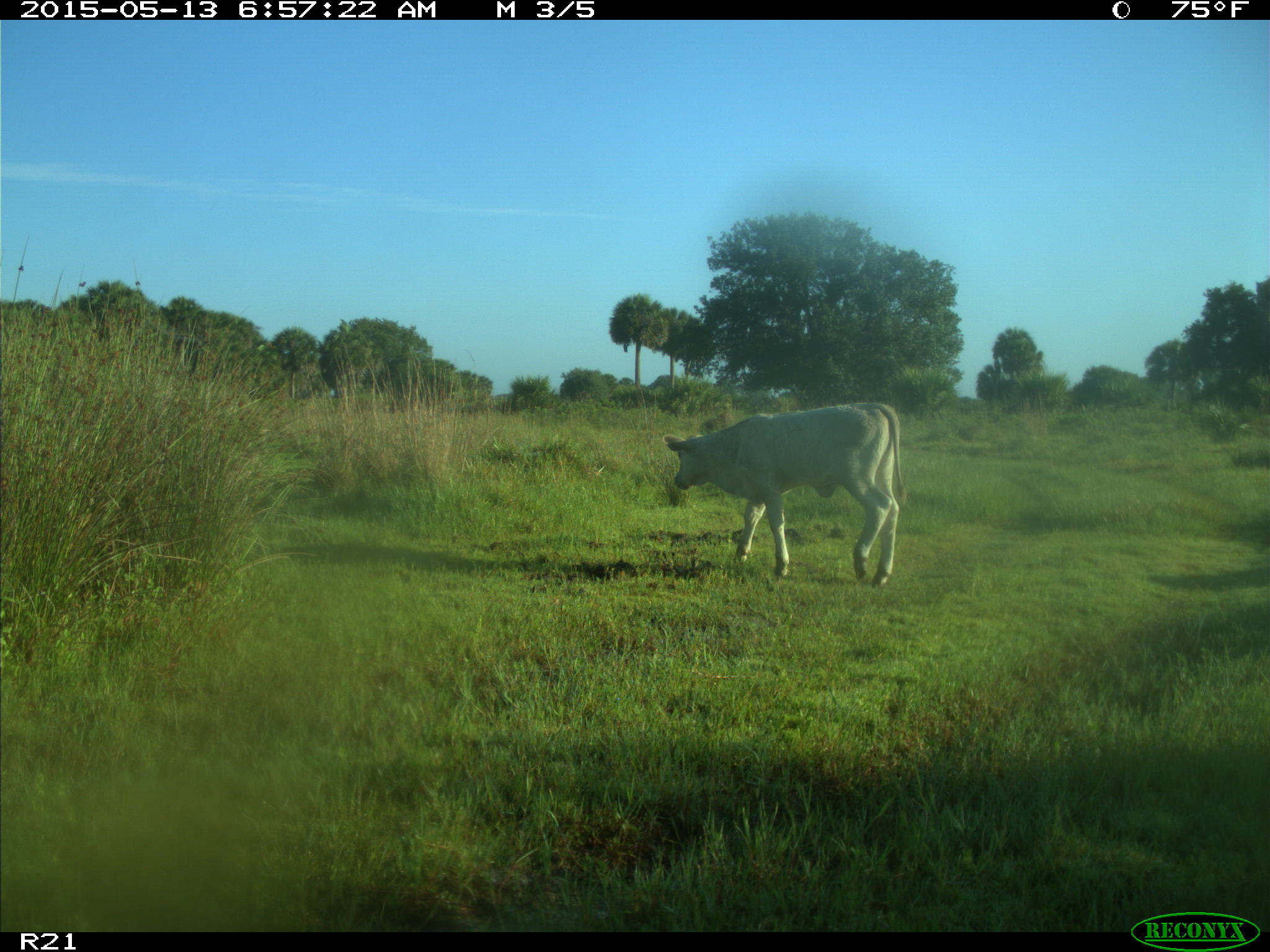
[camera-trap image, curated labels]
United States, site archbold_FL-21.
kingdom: Animalia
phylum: Chordata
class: Mammalia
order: Artiodactyla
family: Bovidae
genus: Bos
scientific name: Bos taurus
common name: domestic cow